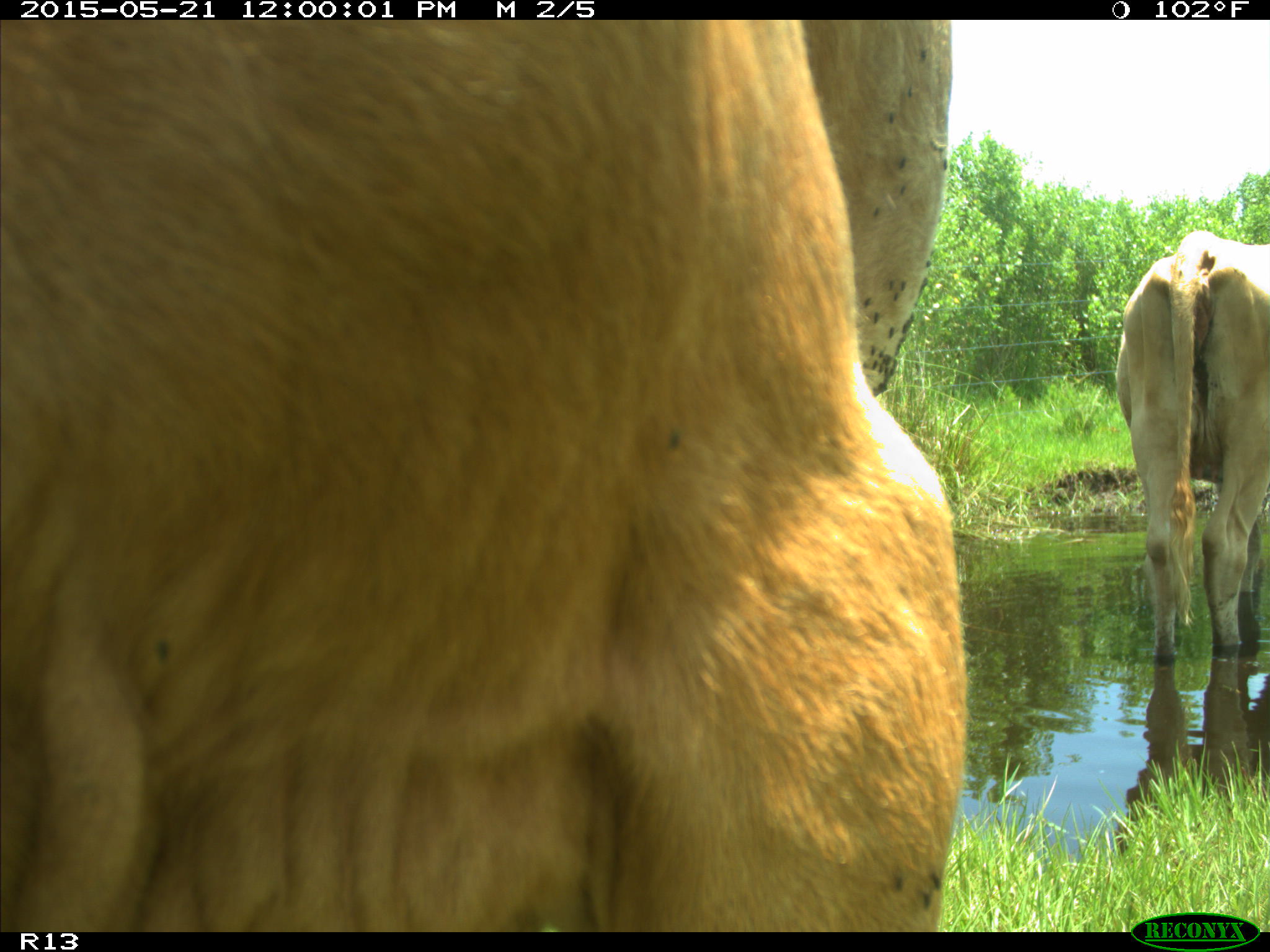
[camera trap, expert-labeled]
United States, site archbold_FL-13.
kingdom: Animalia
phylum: Chordata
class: Mammalia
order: Artiodactyla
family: Bovidae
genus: Bos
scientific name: Bos taurus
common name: domestic cow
Bos taurus (domestic cow).